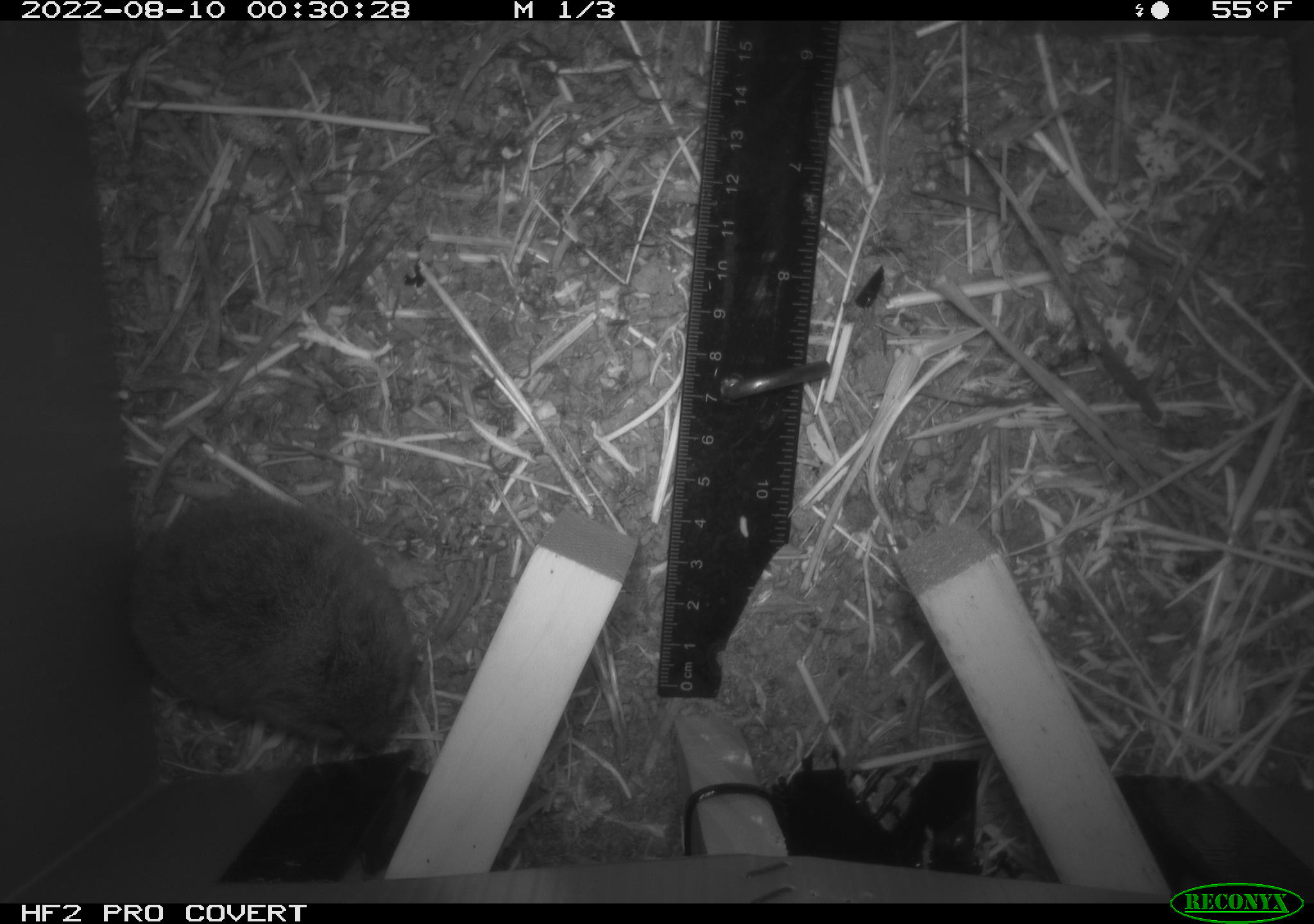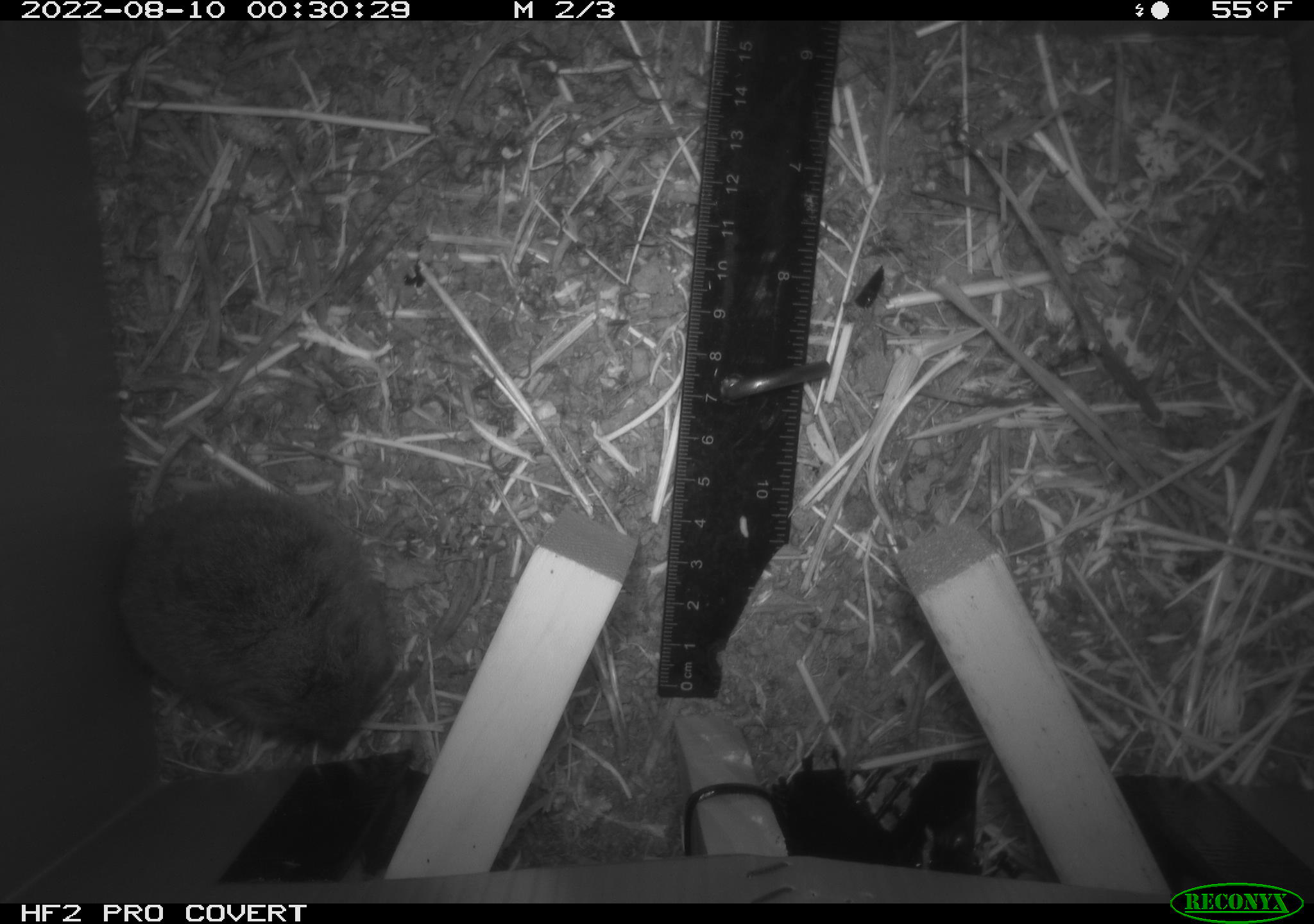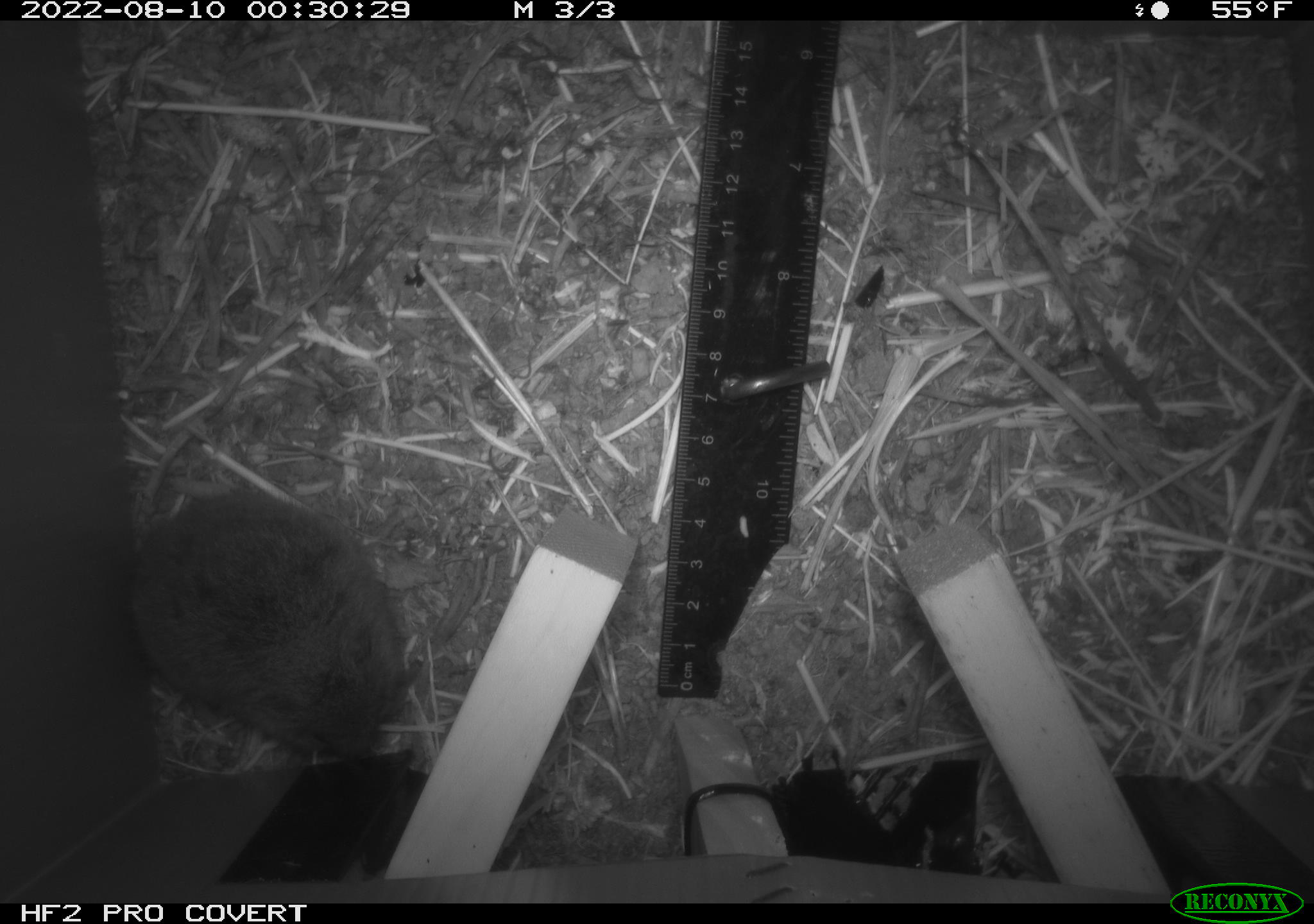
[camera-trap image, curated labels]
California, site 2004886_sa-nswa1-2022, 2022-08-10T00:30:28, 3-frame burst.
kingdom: Animalia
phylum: Chordata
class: Mammalia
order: Rodentia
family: Cricetidae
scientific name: Cricetidae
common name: hamsters, voles, lemmings, and allies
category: cricetidae family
Cricetidae family (hamsters, voles, lemmings, and allies) (Cricetidae).